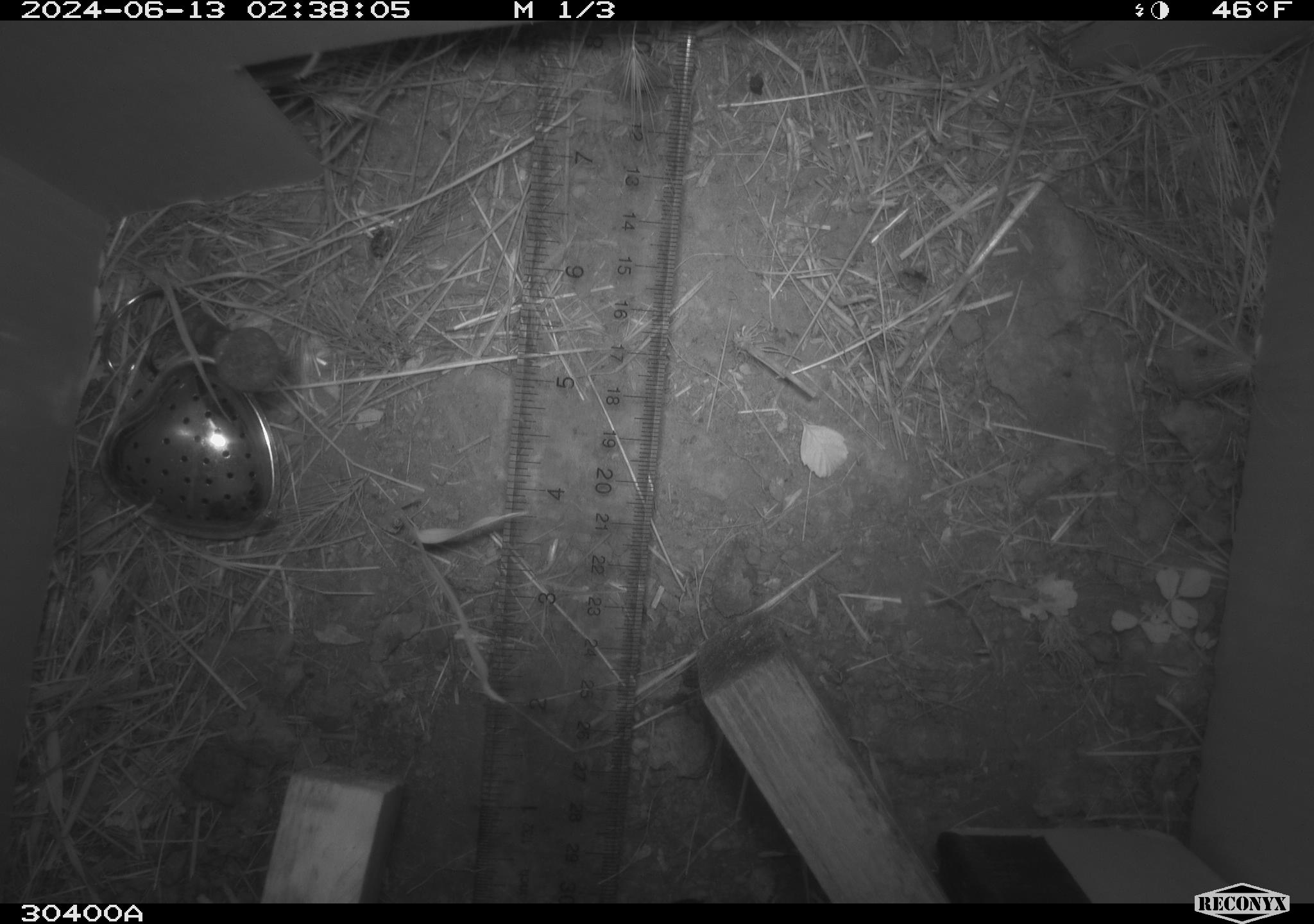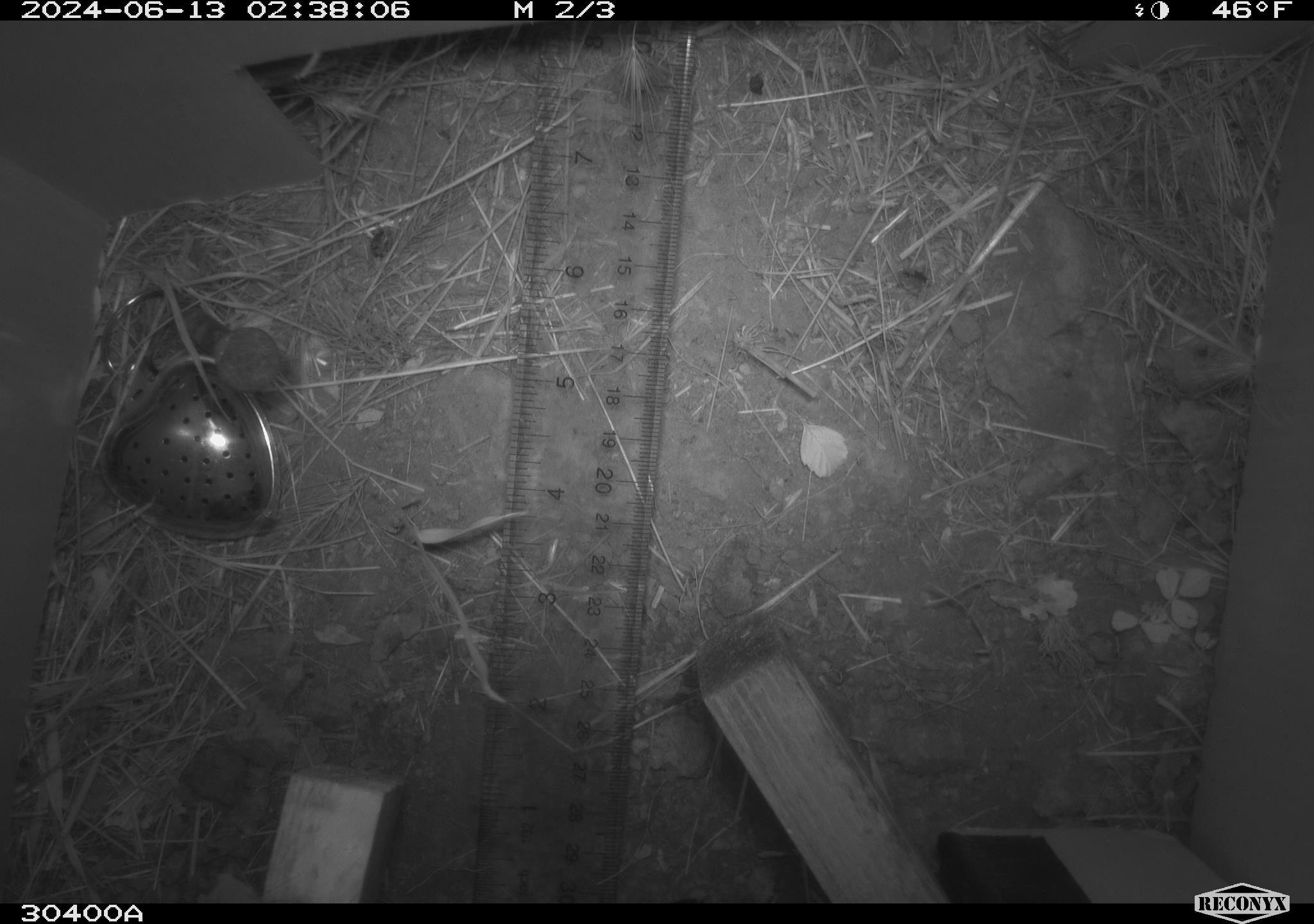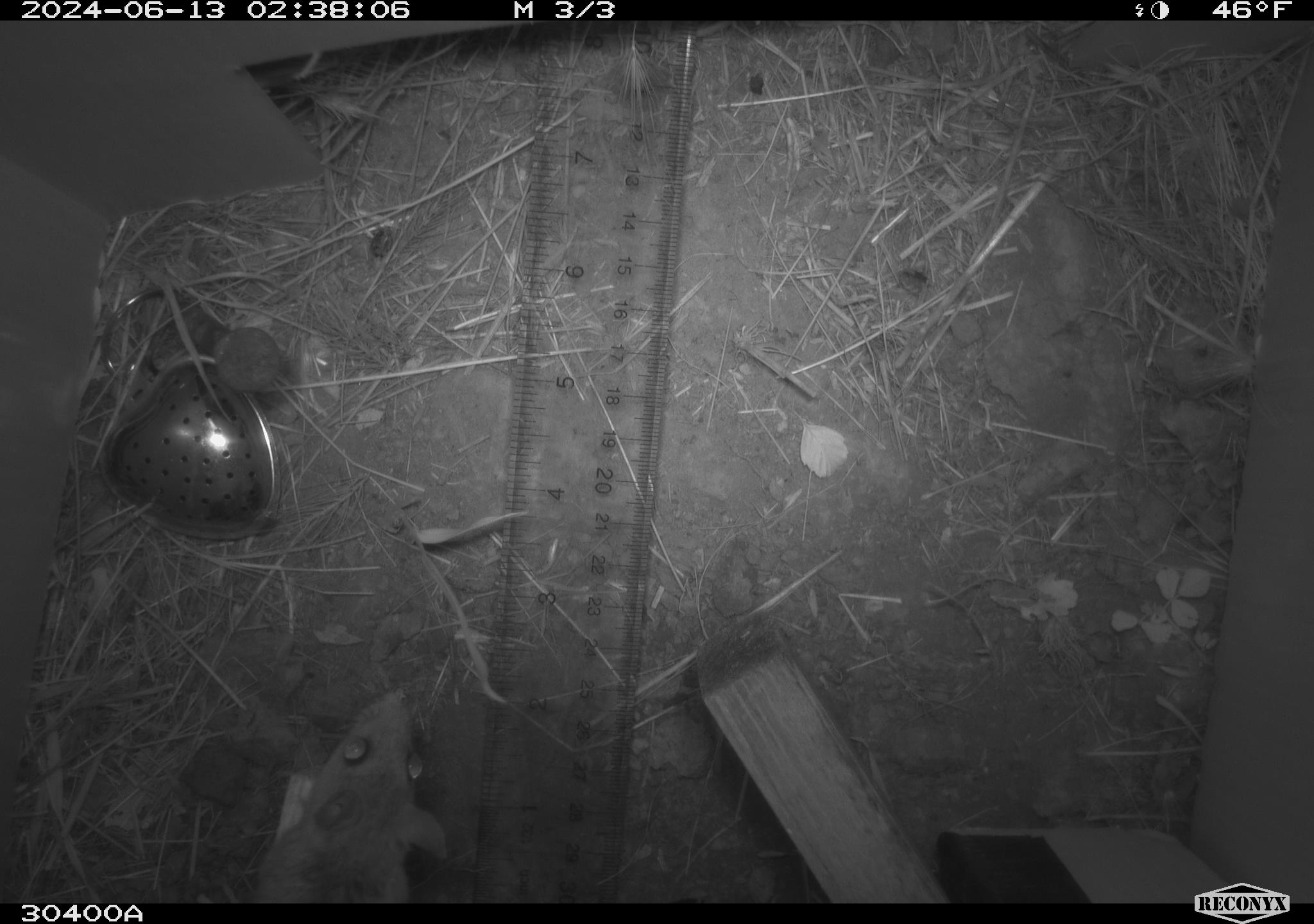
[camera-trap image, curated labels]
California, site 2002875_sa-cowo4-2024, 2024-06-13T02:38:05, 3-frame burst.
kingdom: Animalia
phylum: Chordata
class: Mammalia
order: Rodentia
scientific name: Rodentia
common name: rodent